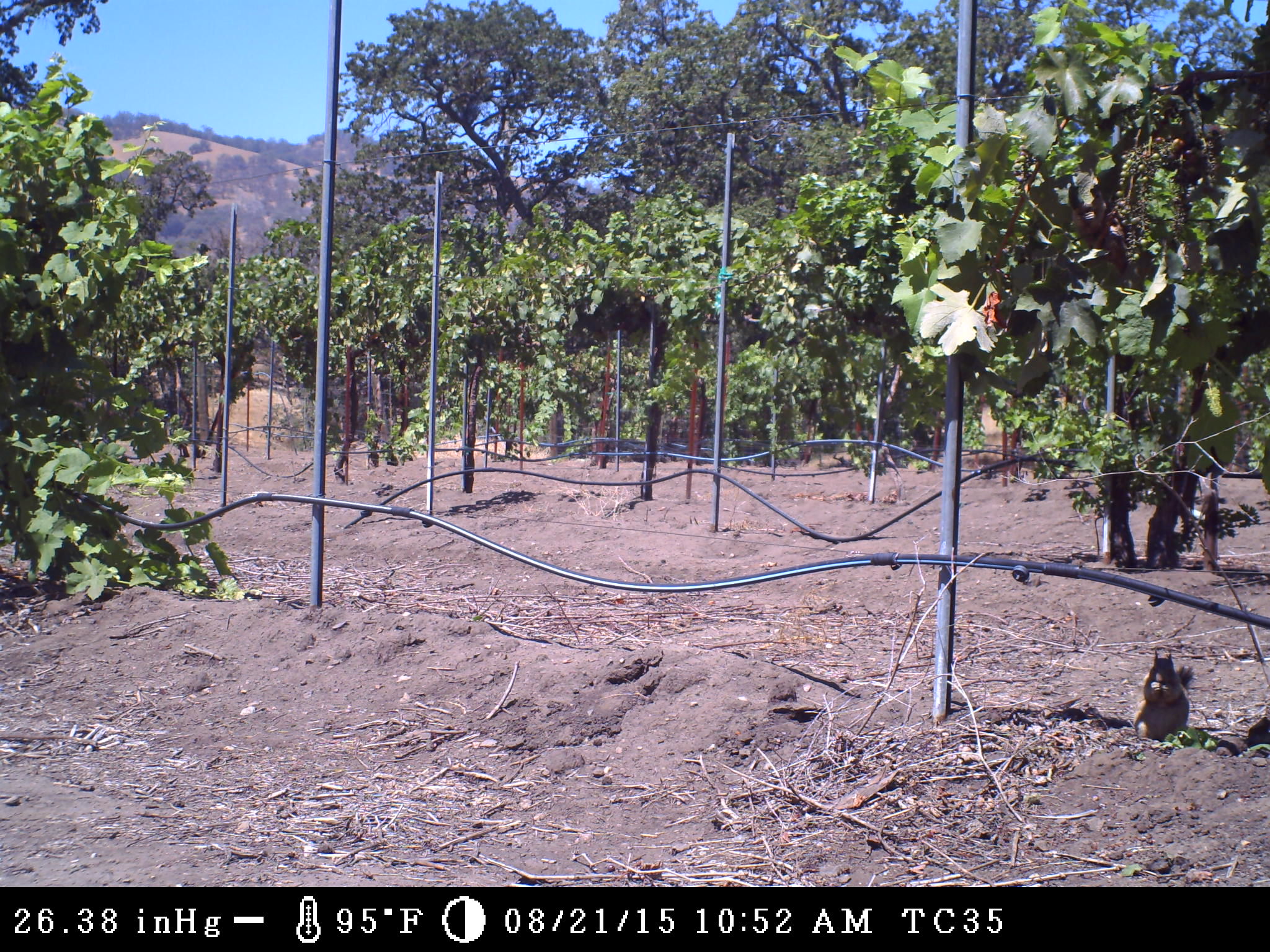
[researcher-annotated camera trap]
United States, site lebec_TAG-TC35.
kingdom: Animalia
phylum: Chordata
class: Mammalia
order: Rodentia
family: Sciuridae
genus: Otospermophilus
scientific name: Otospermophilus beecheyi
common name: california ground squirrel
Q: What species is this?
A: Otospermophilus beecheyi (california ground squirrel).